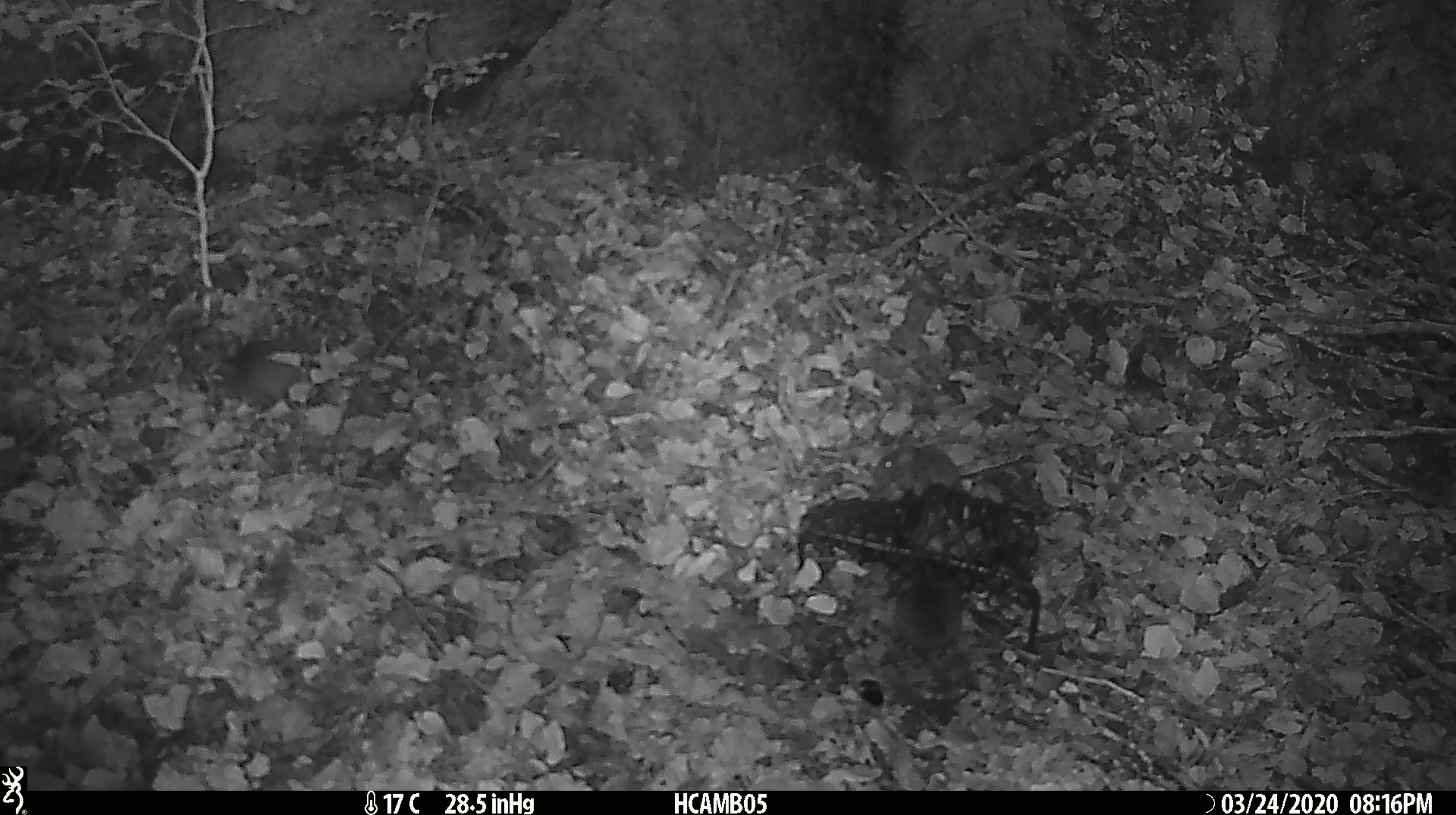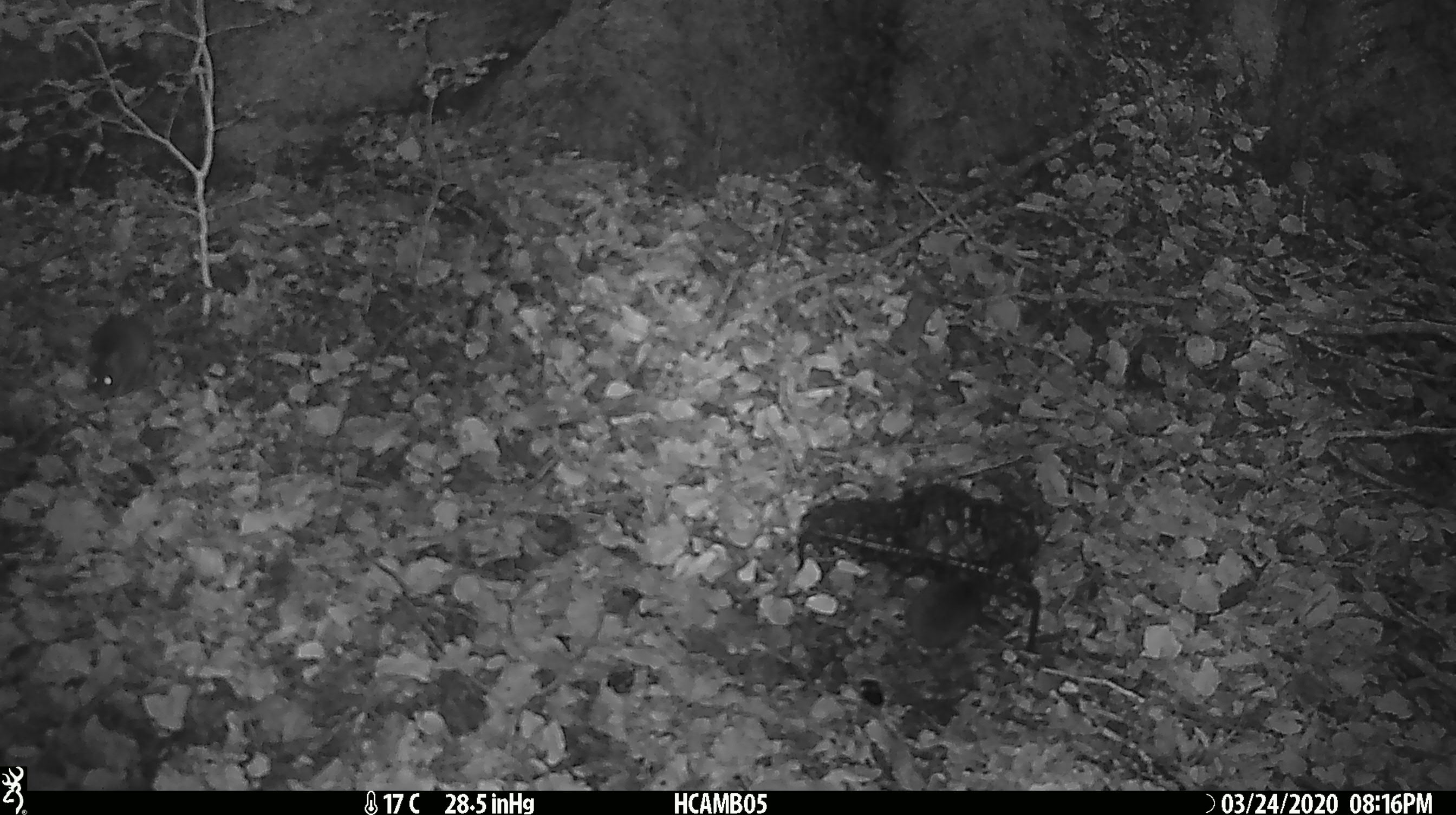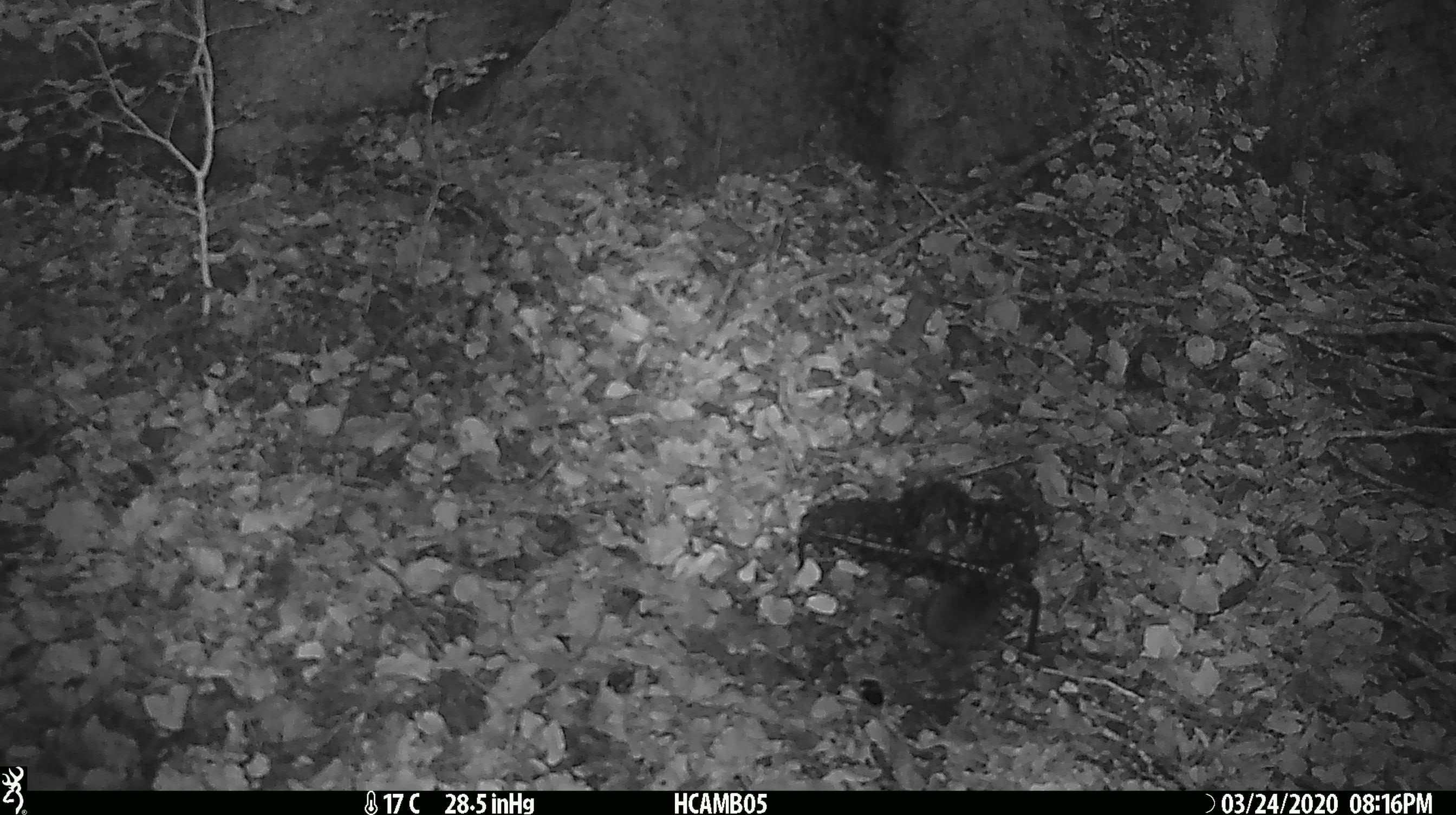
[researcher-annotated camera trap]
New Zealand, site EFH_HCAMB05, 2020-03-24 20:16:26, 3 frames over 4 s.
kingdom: Animalia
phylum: Chordata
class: Mammalia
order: Rodentia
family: Muridae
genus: Mus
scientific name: Mus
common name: mouse